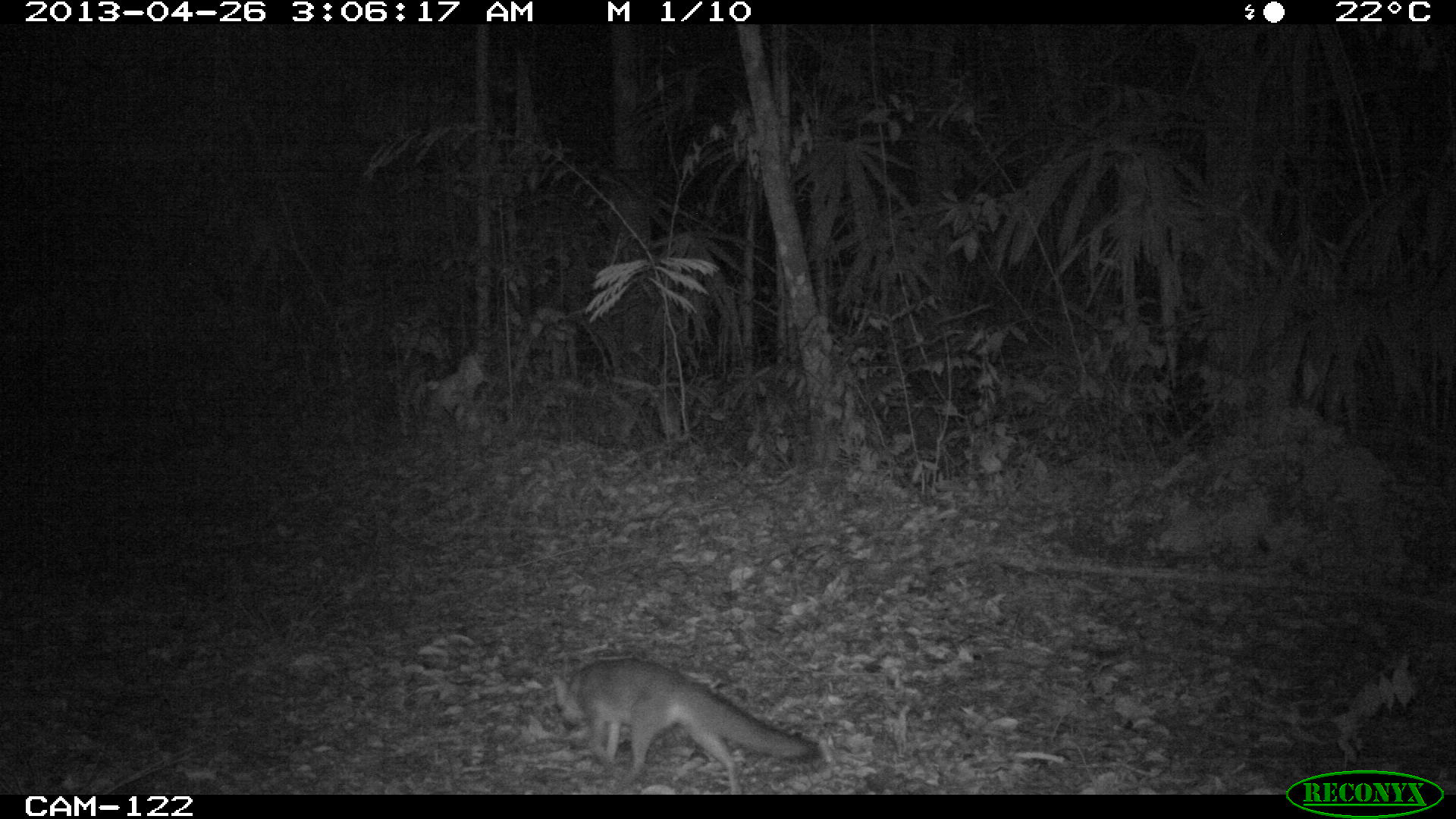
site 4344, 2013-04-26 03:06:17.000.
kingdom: Animalia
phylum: Chordata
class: Mammalia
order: Carnivora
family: Canidae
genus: Urocyon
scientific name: Urocyon cinereoargenteus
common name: gray fox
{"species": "Urocyon cinereoargenteus (gray fox)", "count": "1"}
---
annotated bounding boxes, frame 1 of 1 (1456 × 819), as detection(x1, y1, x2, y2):
urocyon cinereoargenteus: detection(551, 657, 820, 795)